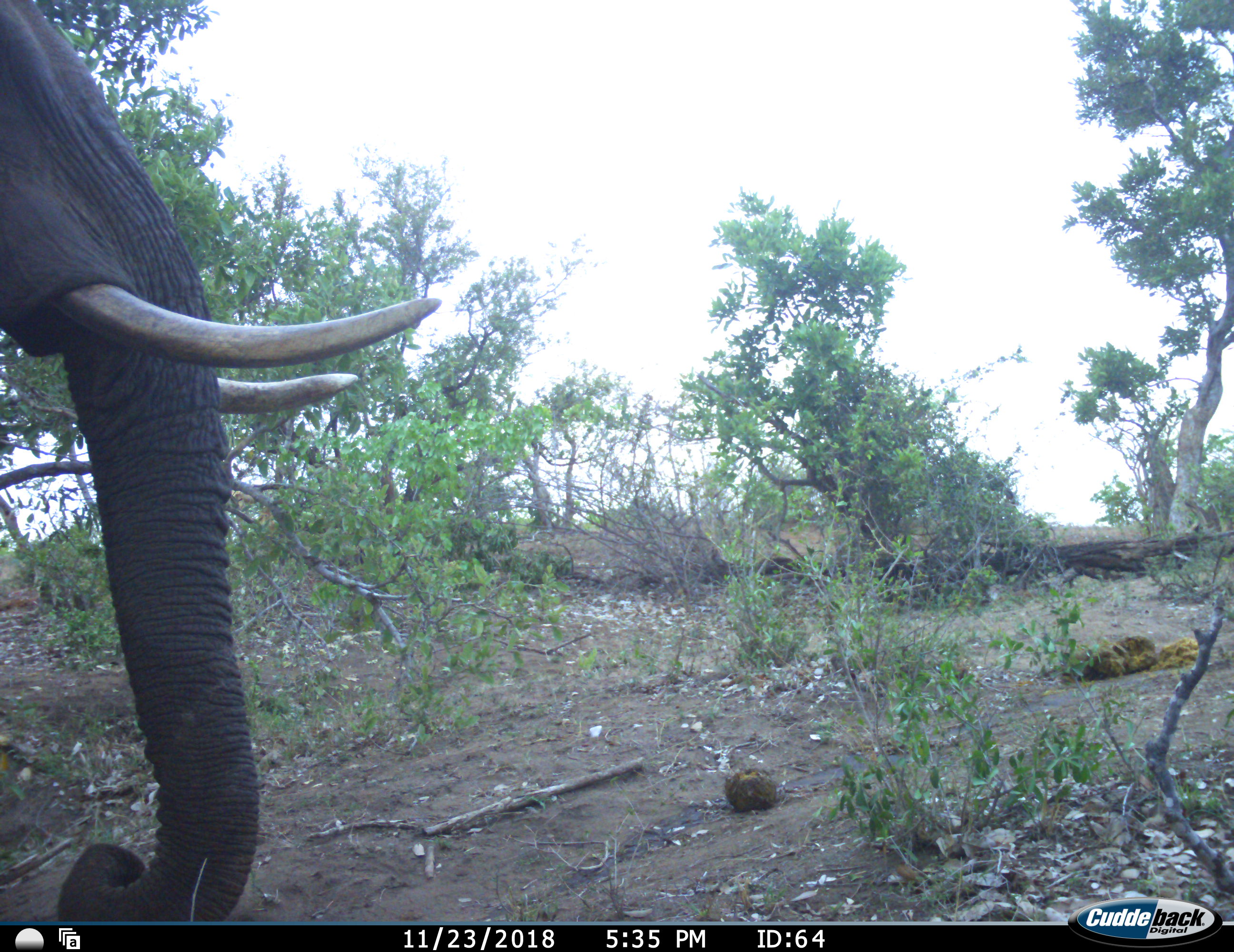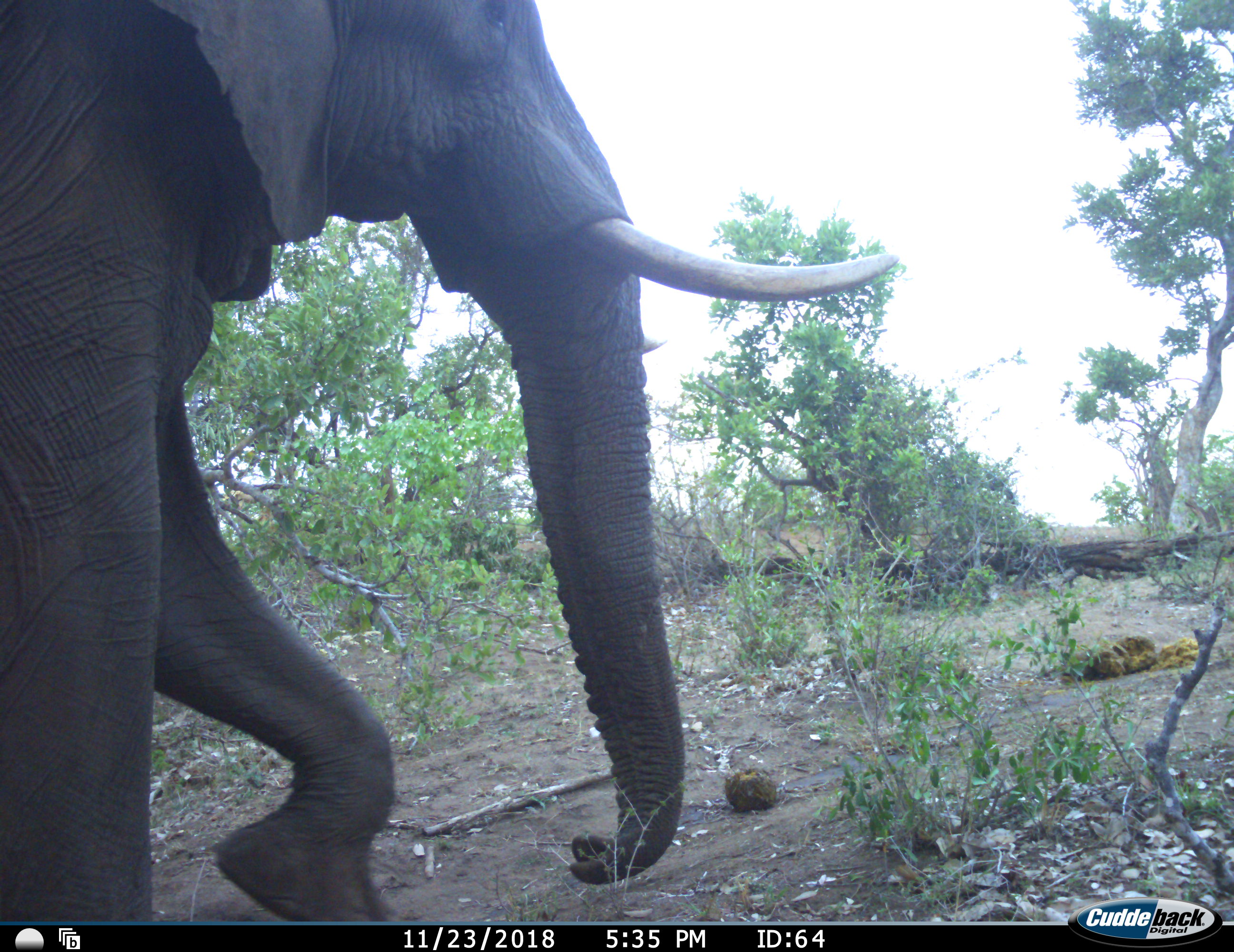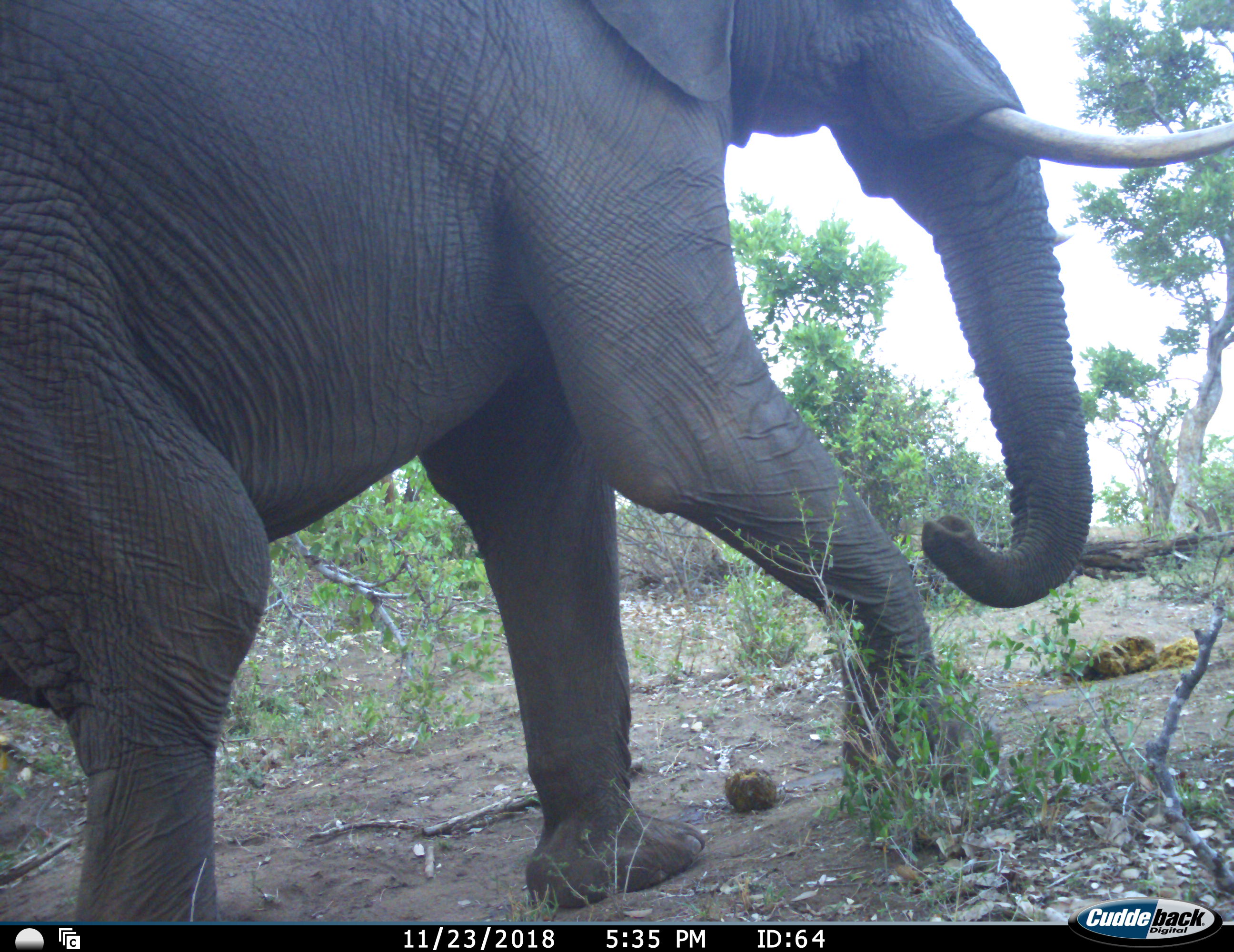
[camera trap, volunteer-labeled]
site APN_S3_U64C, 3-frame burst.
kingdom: Animalia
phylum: Chordata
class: Mammalia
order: Proboscidea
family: Elephantidae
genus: Loxodonta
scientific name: Loxodonta africana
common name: african bush elephant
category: elephant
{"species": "elephant (african bush elephant) (Loxodonta africana)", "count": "1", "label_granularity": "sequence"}